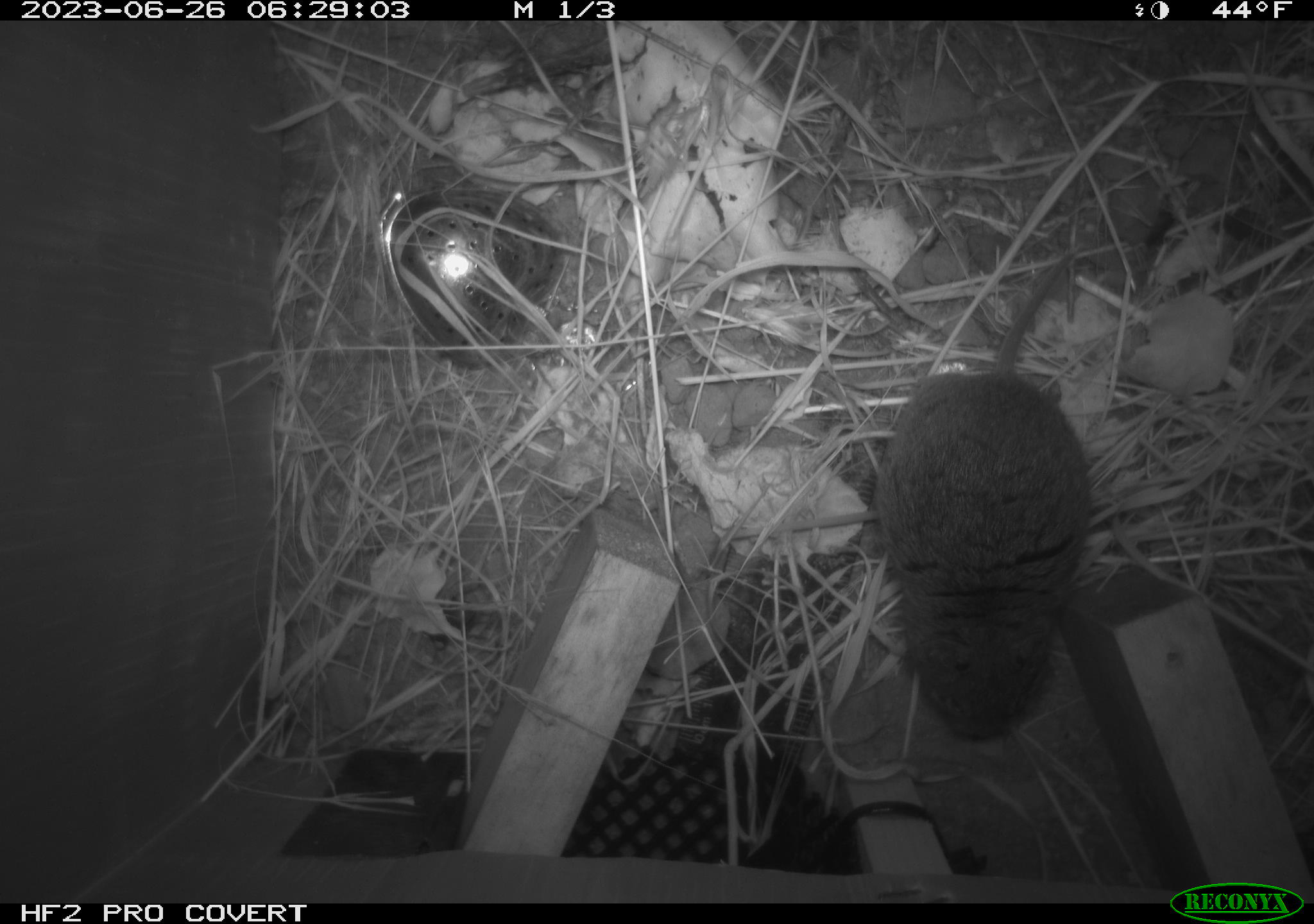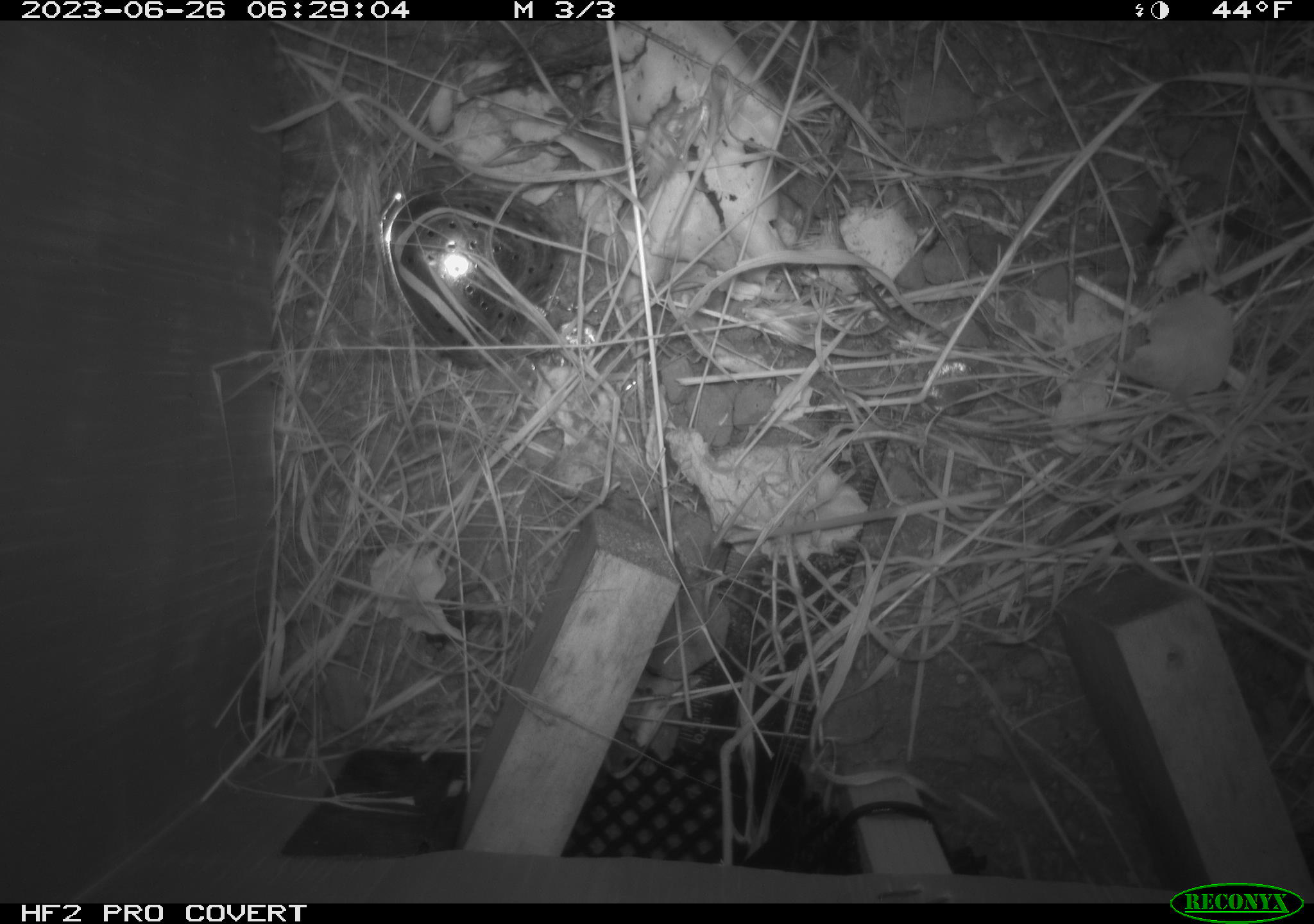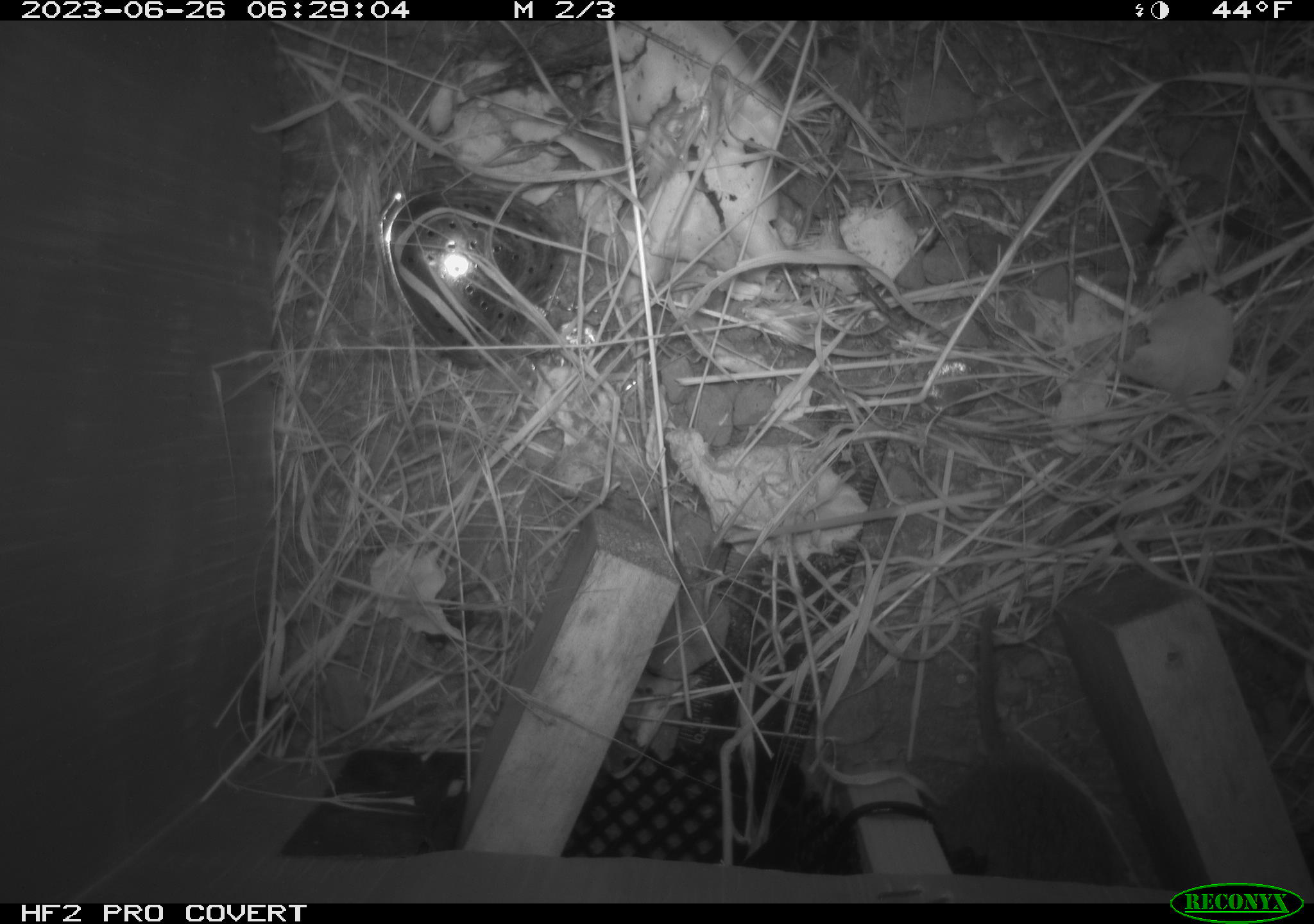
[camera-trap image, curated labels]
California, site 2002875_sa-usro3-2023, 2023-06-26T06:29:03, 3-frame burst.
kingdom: Animalia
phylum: Chordata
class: Mammalia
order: Rodentia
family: Cricetidae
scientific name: Arvicolinae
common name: voles, lemmings, and muskrats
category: arvicolinae subfamily